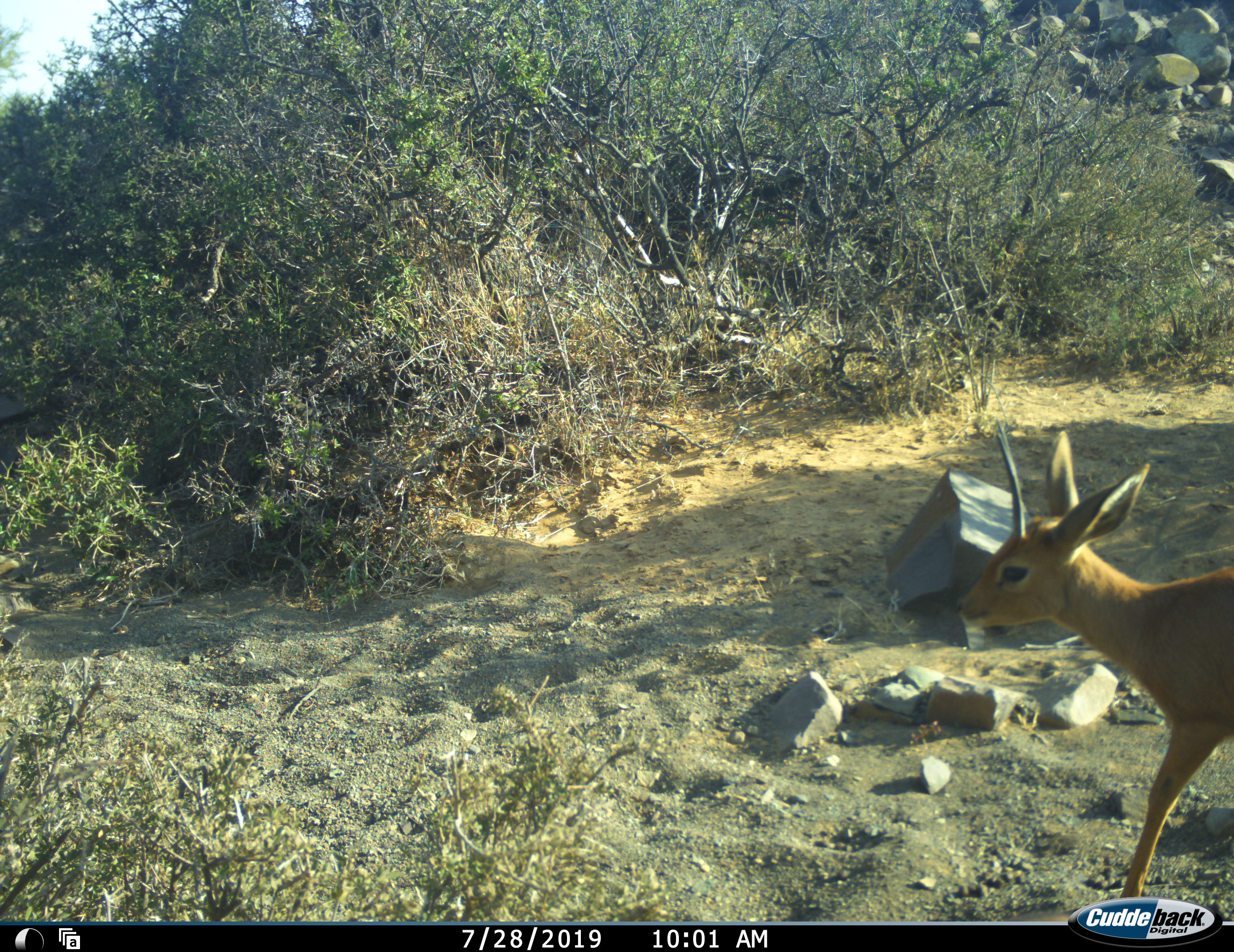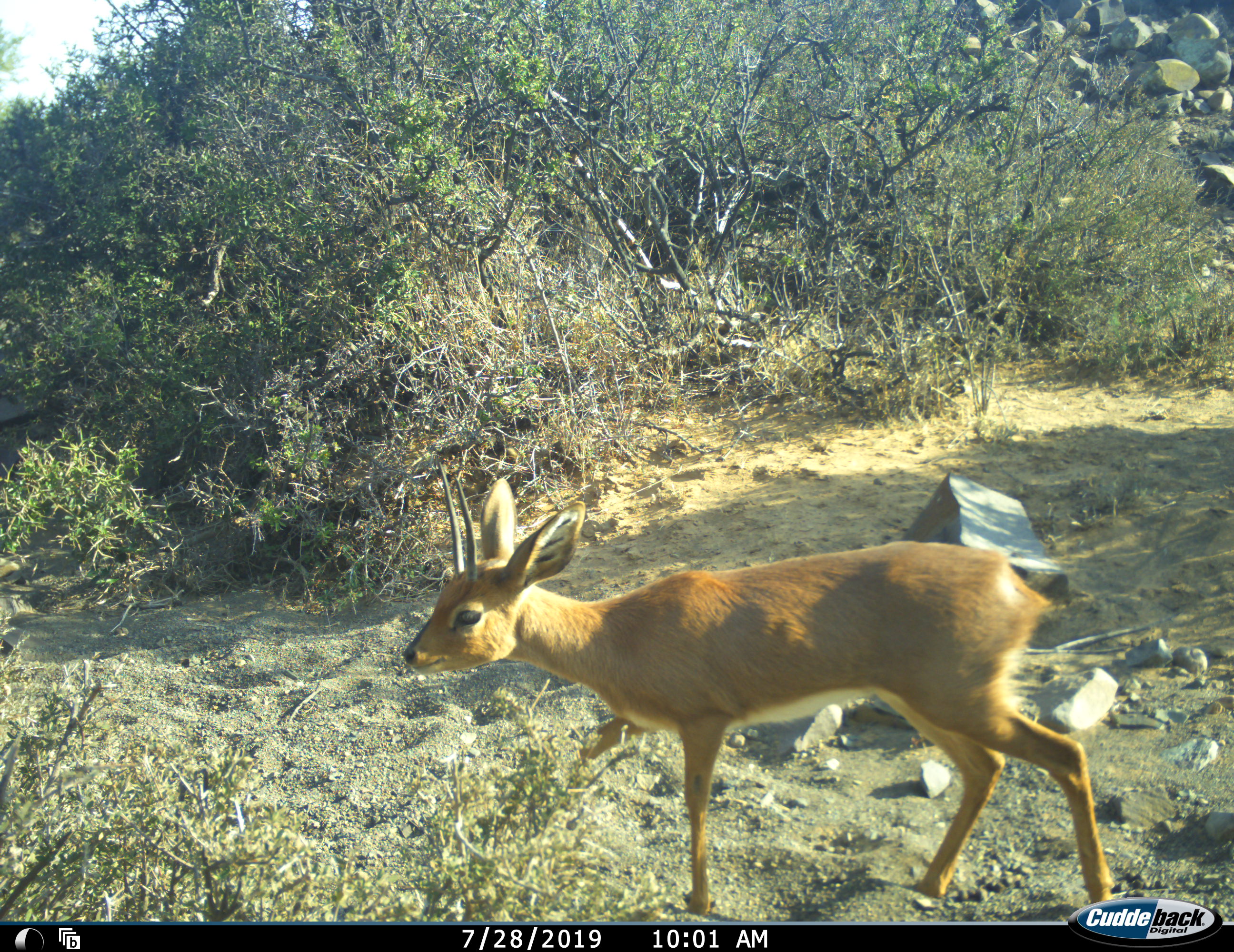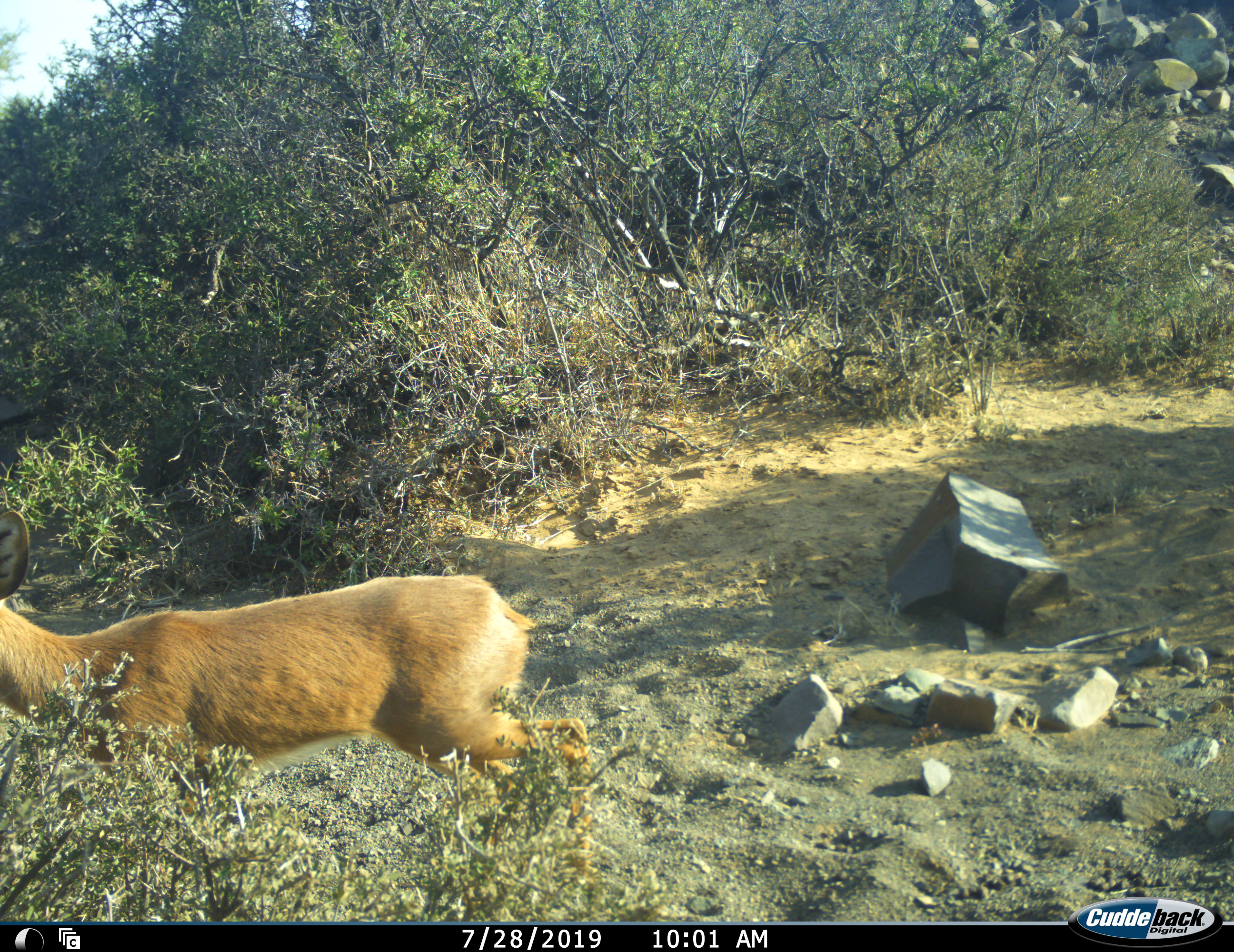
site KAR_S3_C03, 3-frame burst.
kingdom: Animalia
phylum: Chordata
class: Mammalia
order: Artiodactyla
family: Bovidae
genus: Raphicerus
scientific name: Raphicerus campestris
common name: steenbok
Steenbok (Raphicerus campestris), count 1. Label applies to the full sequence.